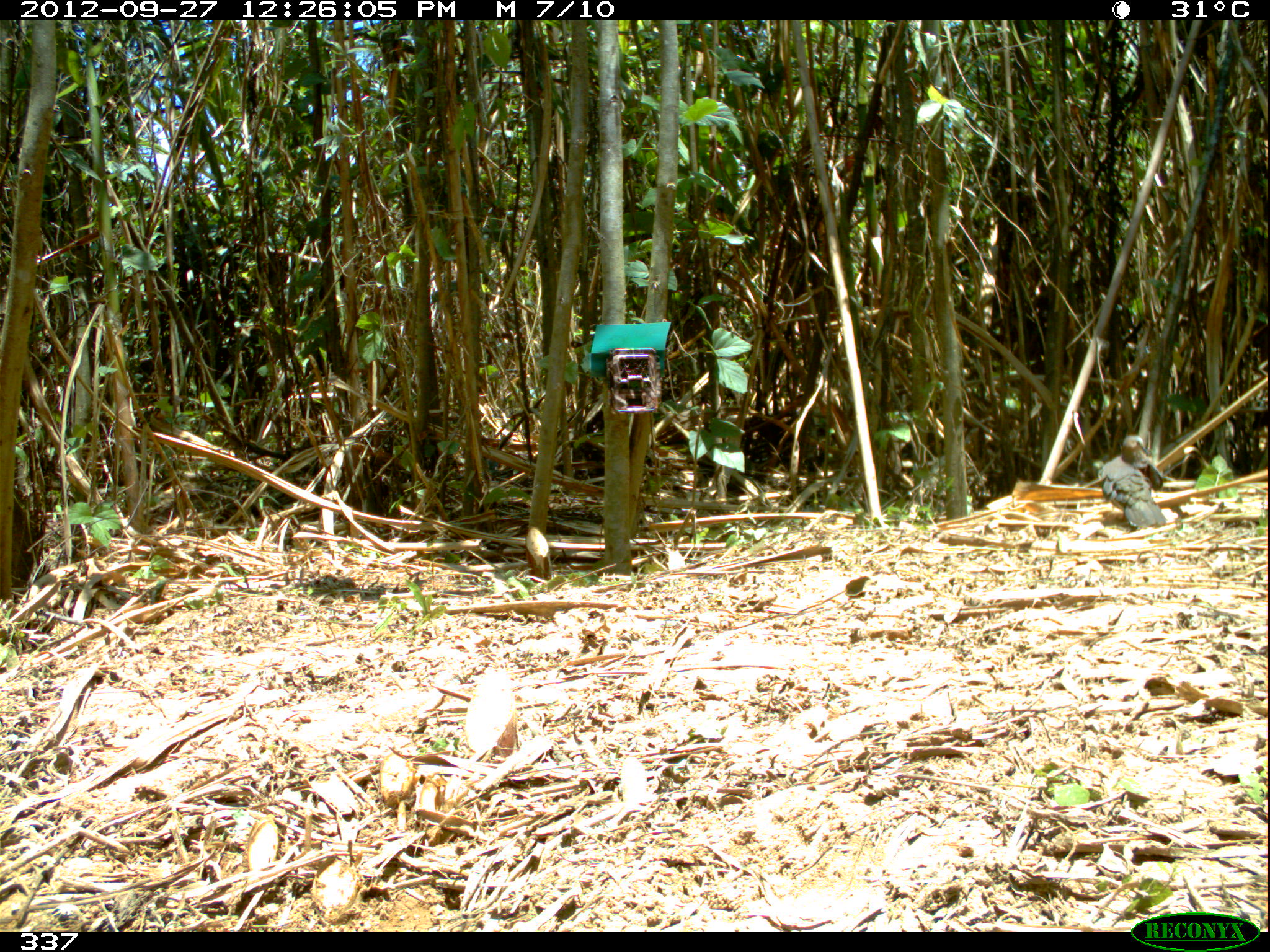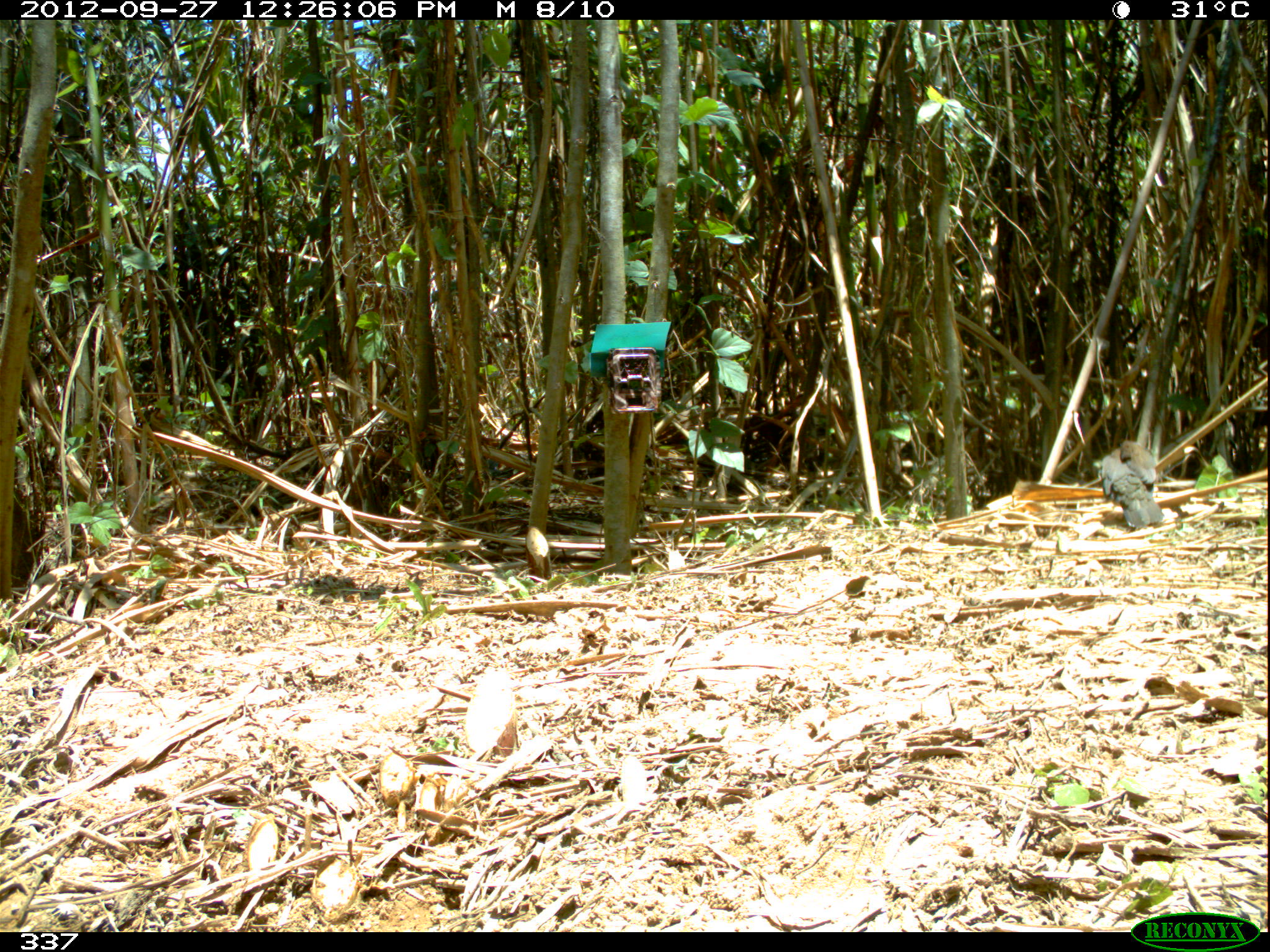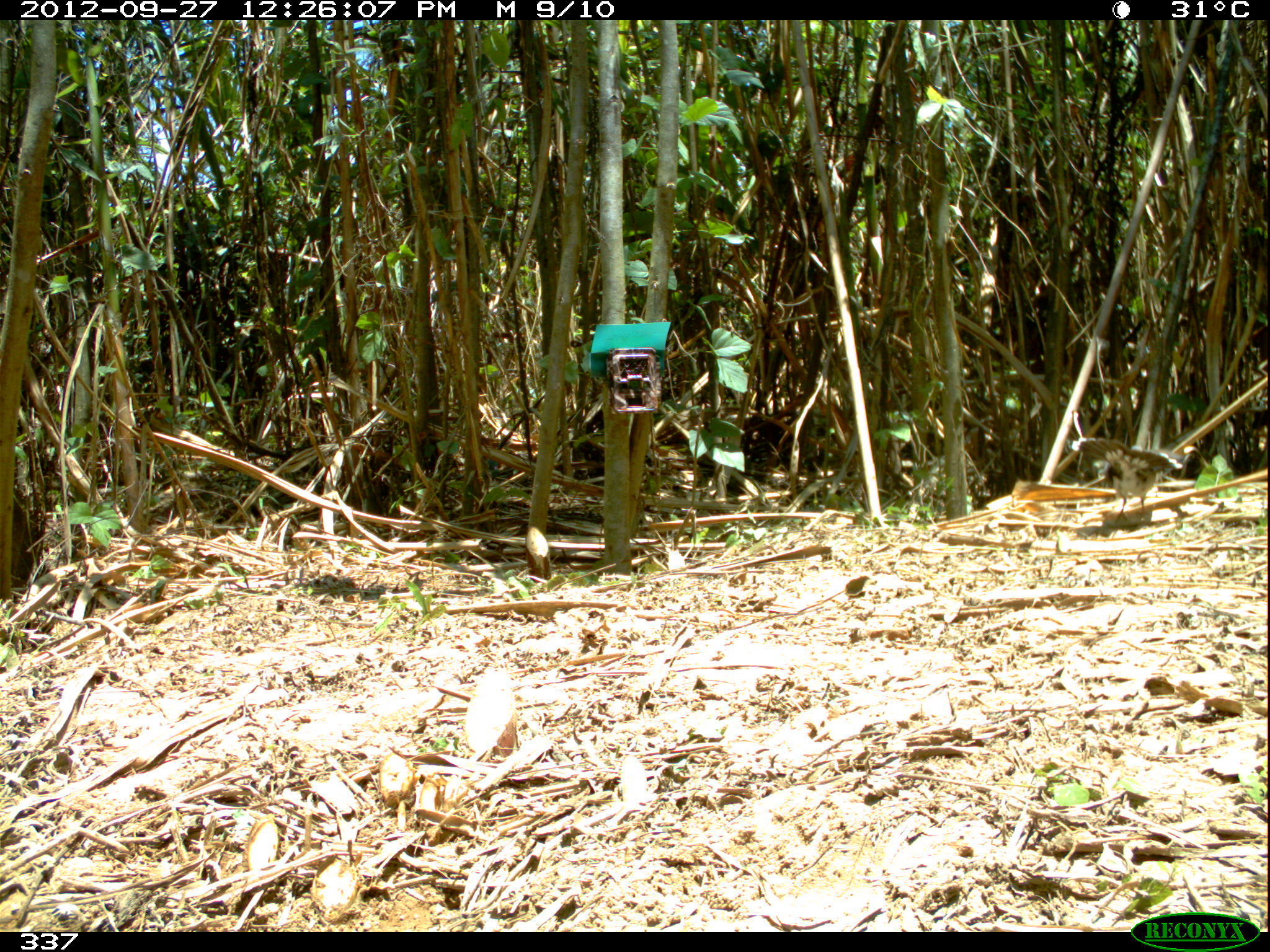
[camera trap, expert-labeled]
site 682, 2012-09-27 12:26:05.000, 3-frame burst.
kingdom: Animalia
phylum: Chordata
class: Aves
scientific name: Aves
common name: bird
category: unknown bird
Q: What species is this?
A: Unknown bird (bird) (Aves).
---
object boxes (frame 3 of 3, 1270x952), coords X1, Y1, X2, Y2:
unknown bird: 1071, 435, 1191, 525